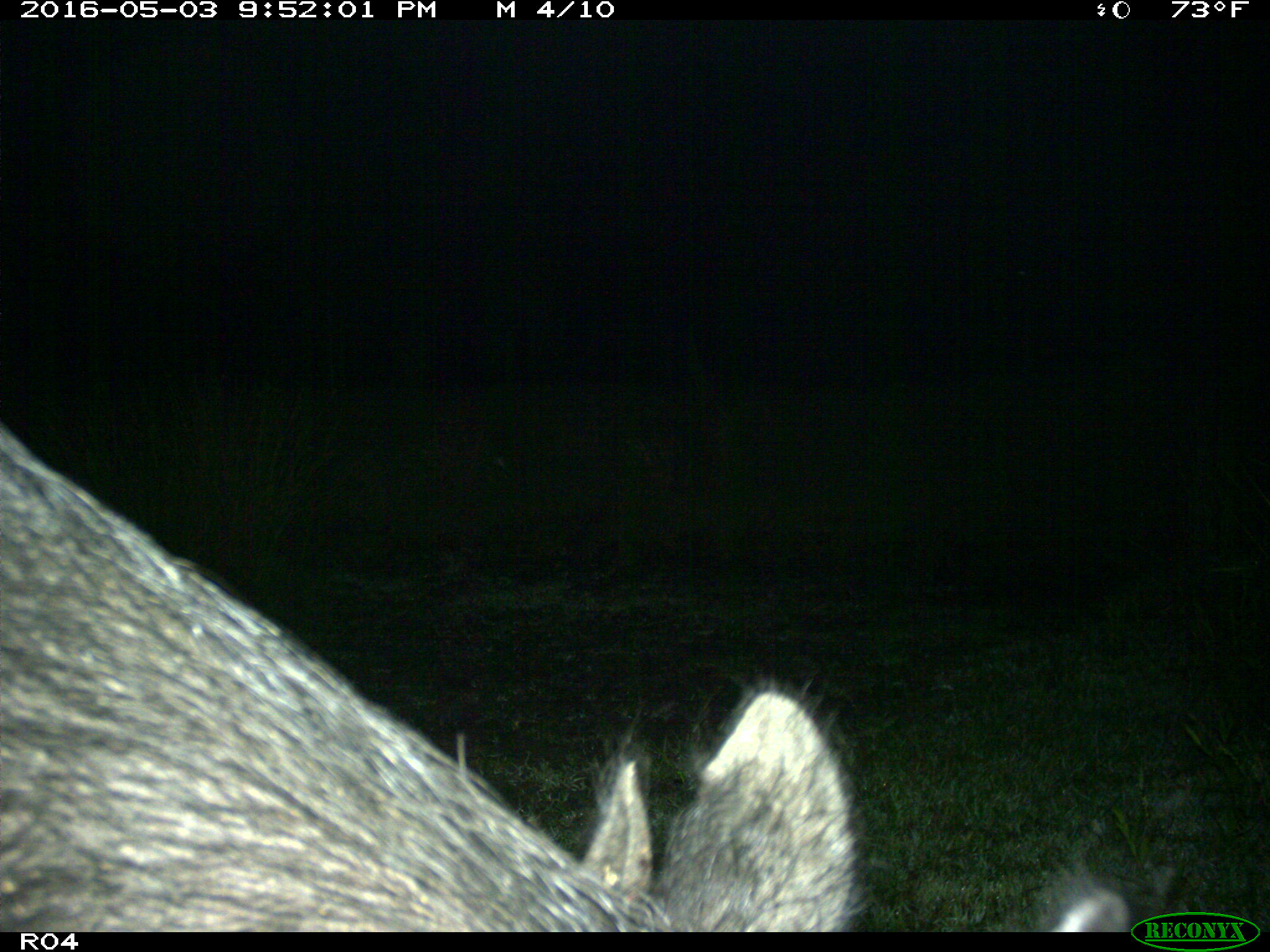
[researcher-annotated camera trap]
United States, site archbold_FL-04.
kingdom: Animalia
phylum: Chordata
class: Mammalia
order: Artiodactyla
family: Suidae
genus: Sus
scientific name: Sus scrofa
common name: wild boar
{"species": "Sus scrofa (wild boar)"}